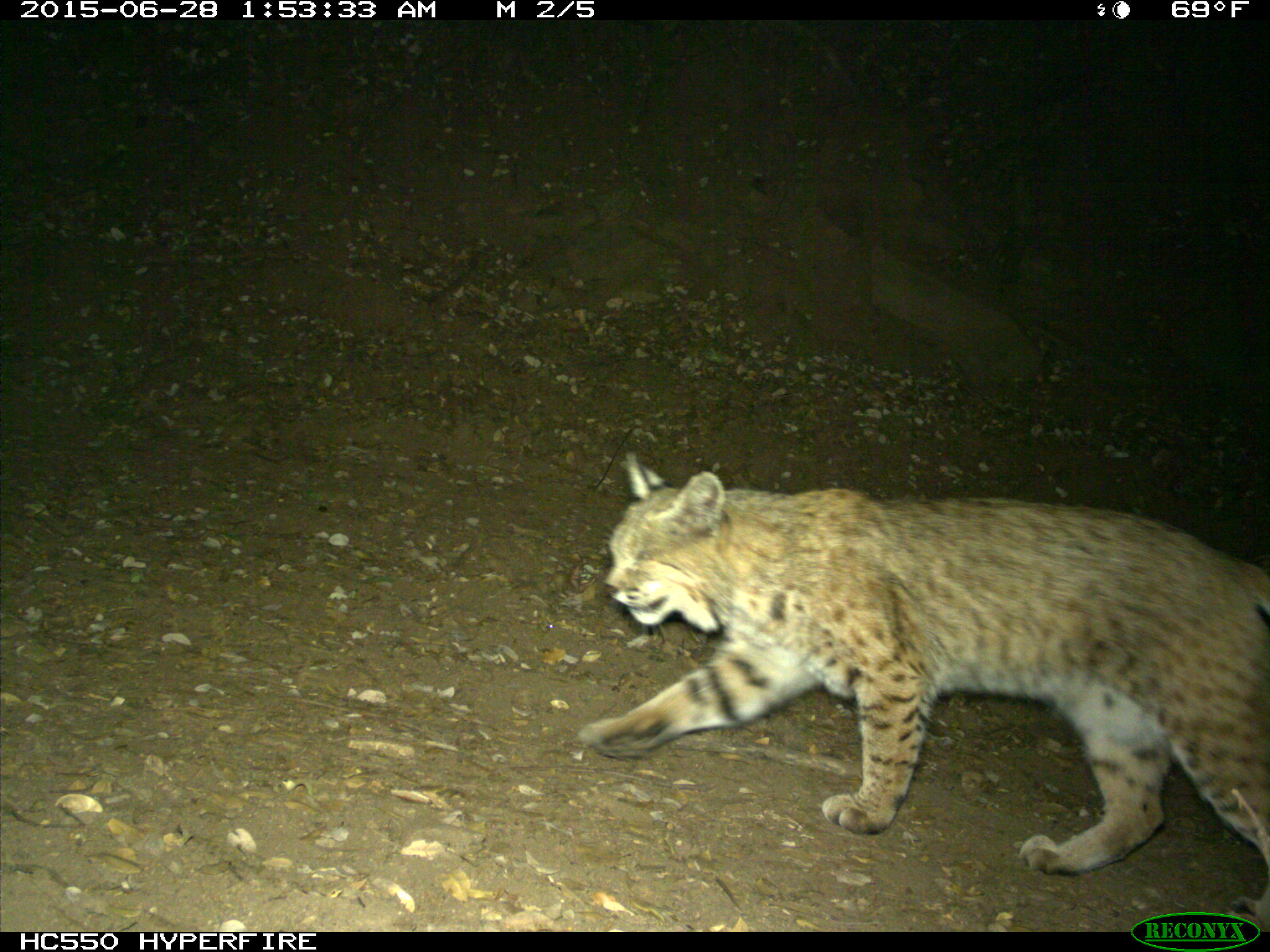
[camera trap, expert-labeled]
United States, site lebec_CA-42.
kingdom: Animalia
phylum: Chordata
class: Mammalia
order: Carnivora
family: Felidae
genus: Lynx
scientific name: Lynx rufus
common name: bobcat